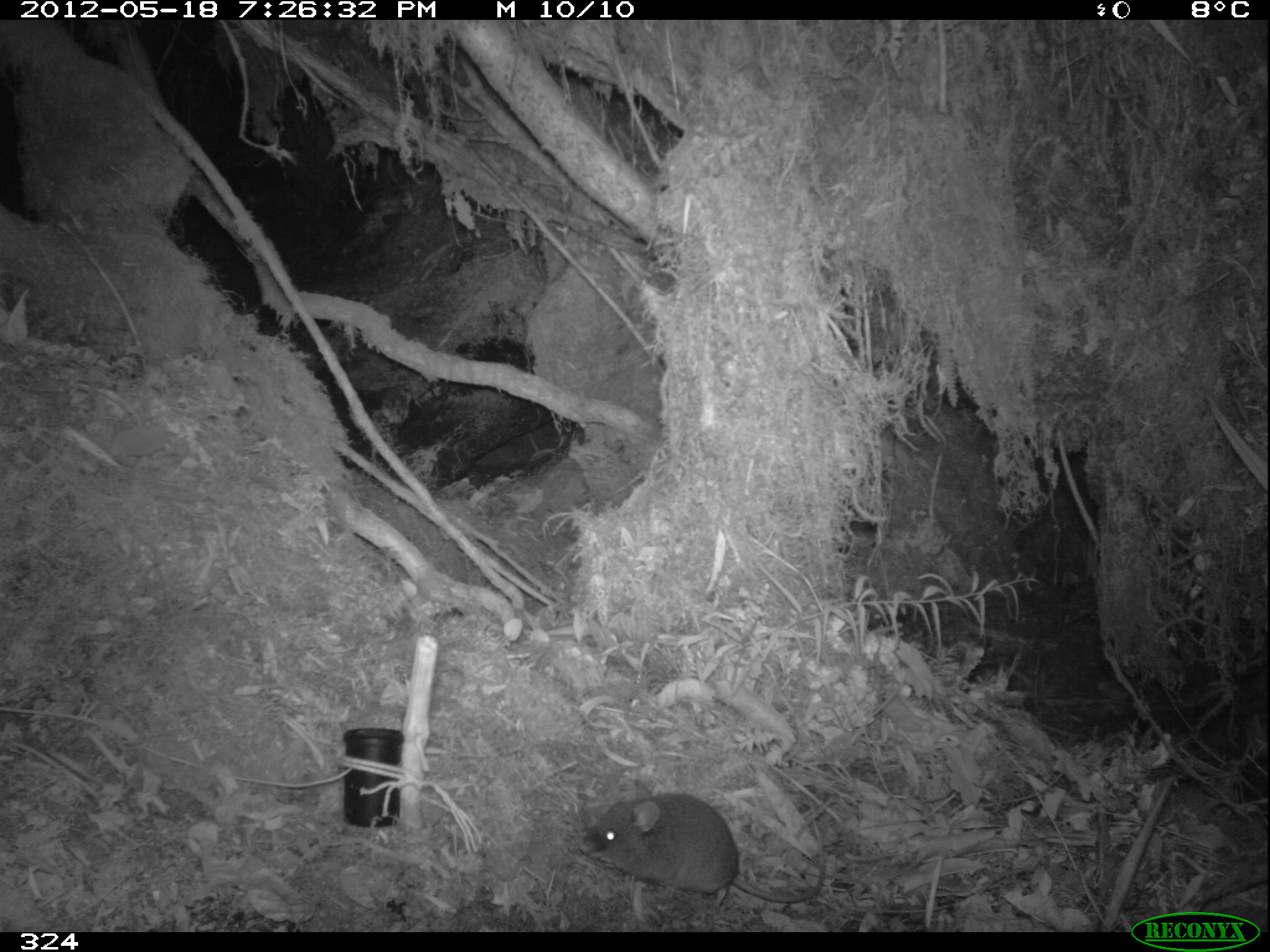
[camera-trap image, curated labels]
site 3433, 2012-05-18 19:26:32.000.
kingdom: Animalia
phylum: Chordata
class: Mammalia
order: Rodentia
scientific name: Rodentia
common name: rodents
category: unknown rodent